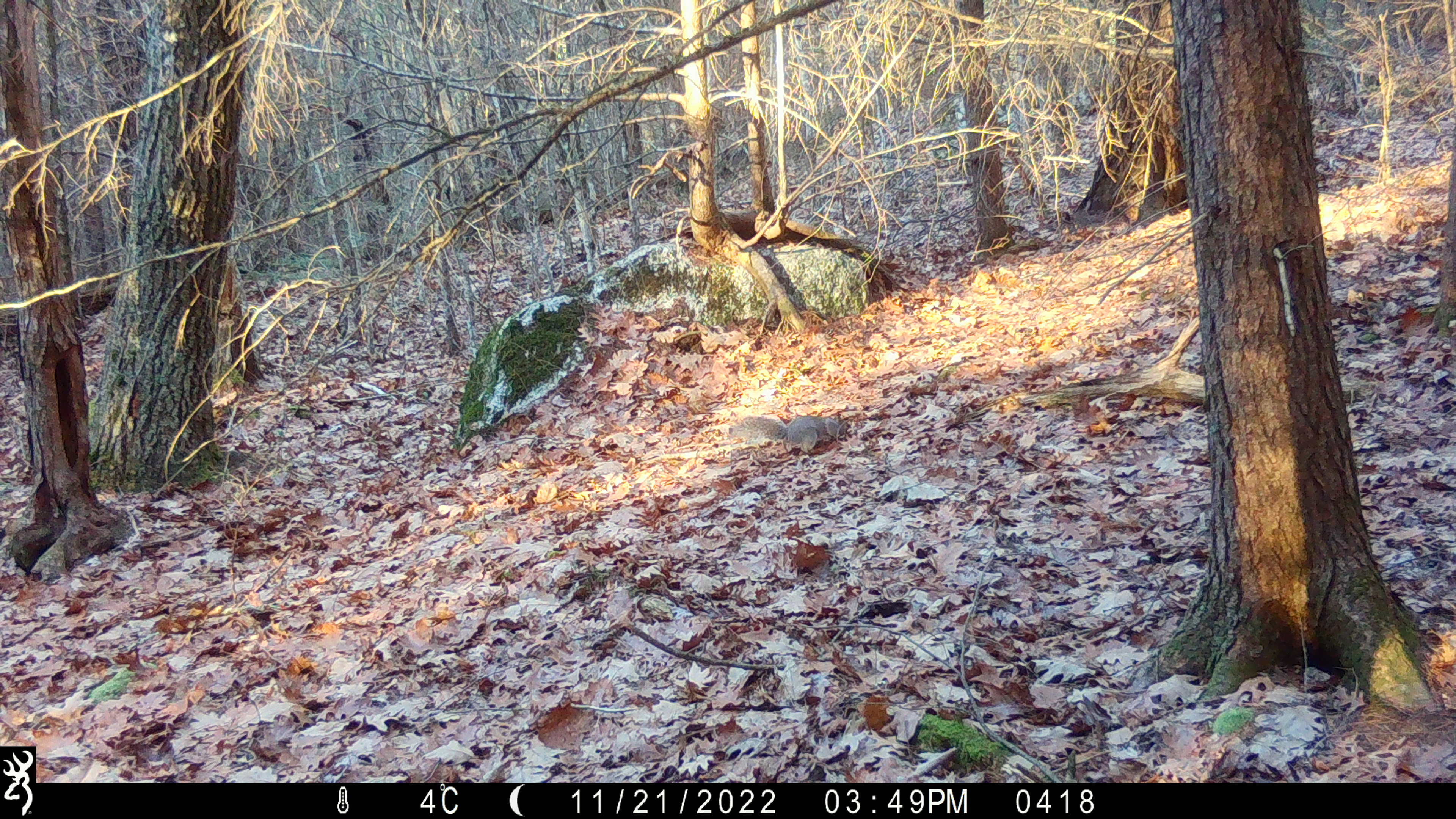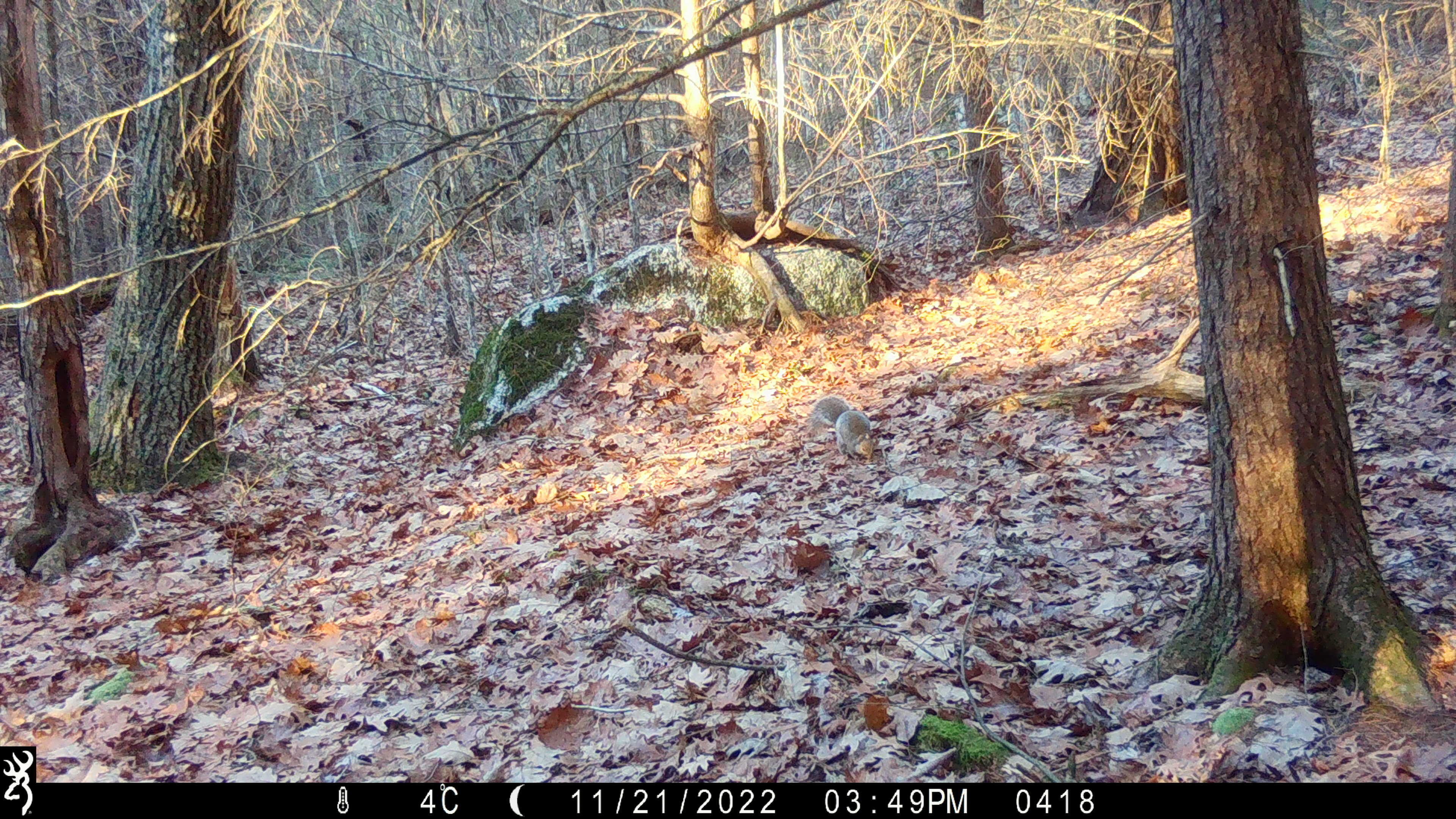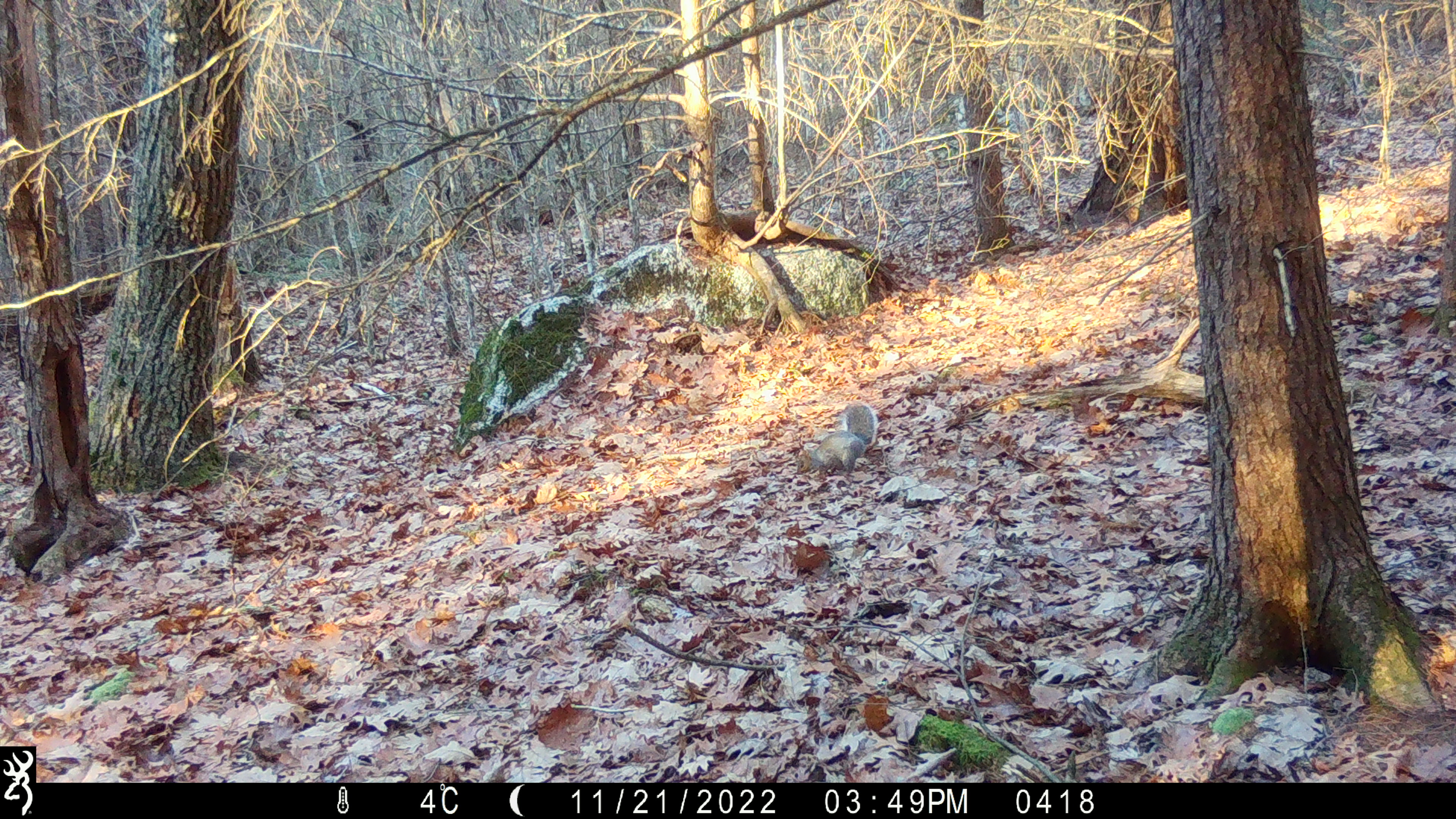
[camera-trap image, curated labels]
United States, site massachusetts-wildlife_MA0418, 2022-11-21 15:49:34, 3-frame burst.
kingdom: Animalia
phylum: Chordata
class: Mammalia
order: Rodentia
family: Sciuridae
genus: Sciurus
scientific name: Sciurus carolinensis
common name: gray squirrel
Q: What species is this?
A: Gray squirrel (Sciurus carolinensis).